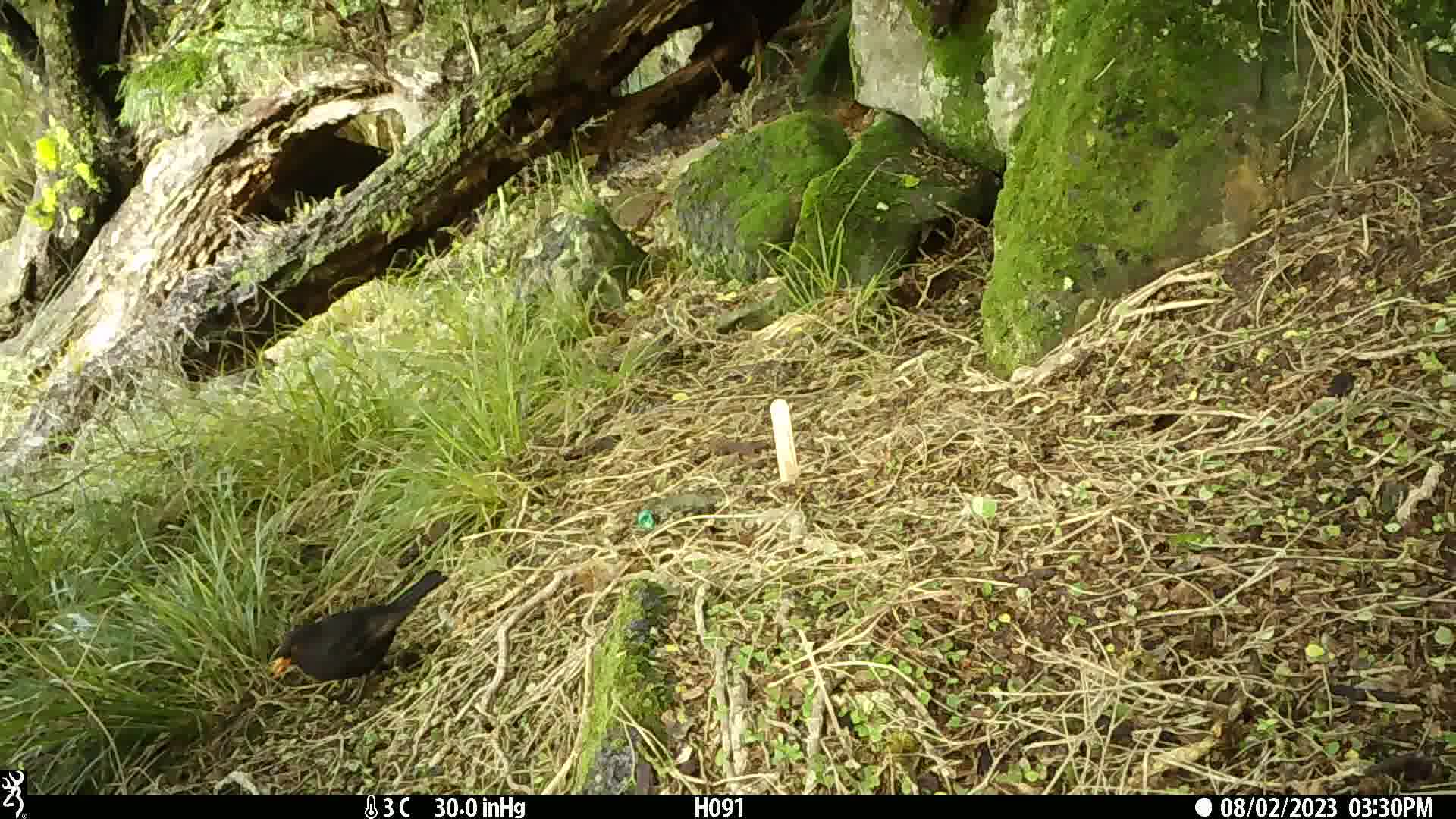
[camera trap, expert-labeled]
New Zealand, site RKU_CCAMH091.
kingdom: Animalia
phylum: Chordata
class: Aves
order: Passeriformes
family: Turdidae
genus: Turdus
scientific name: Turdus merula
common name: eurasian blackbird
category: blackbird